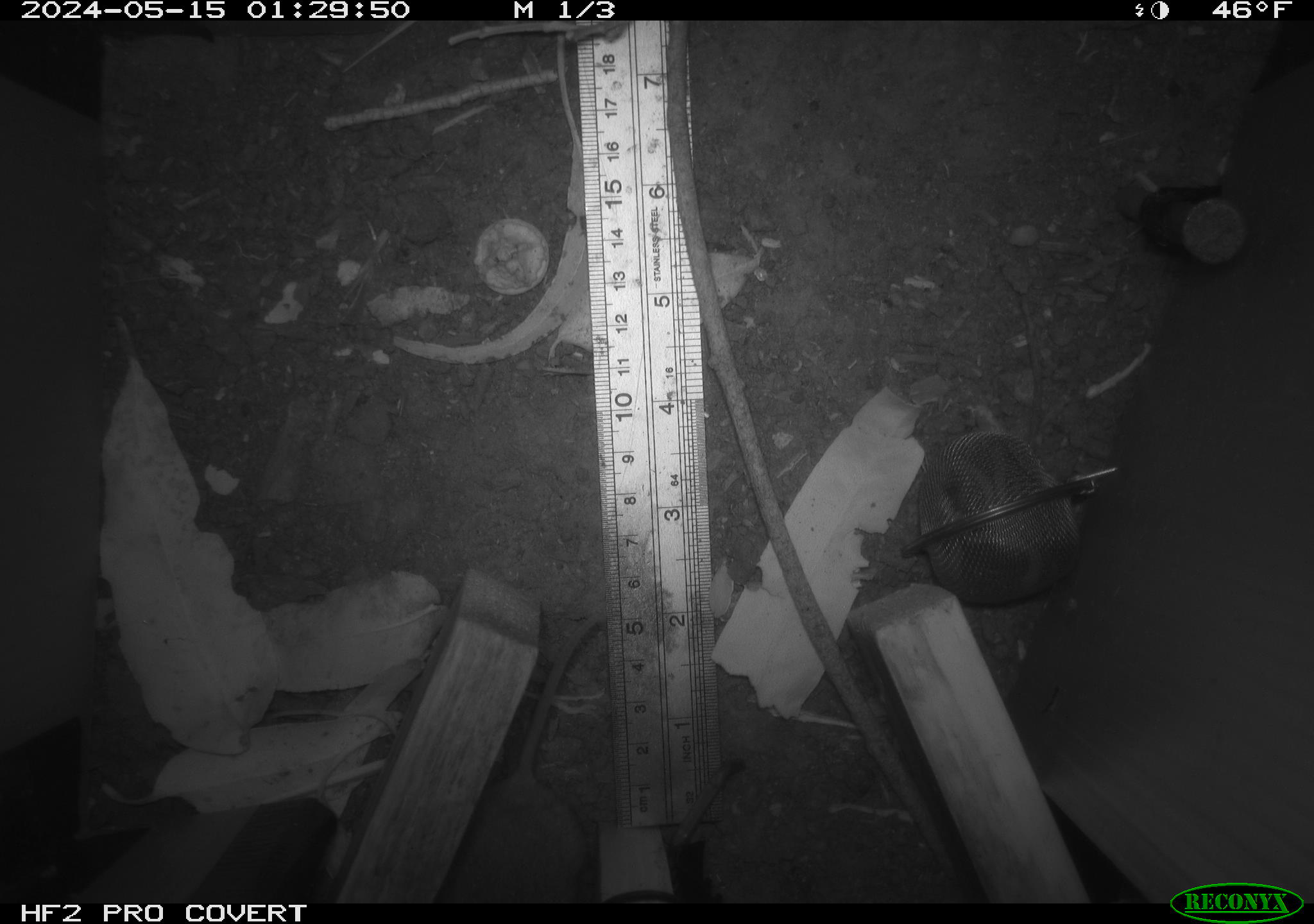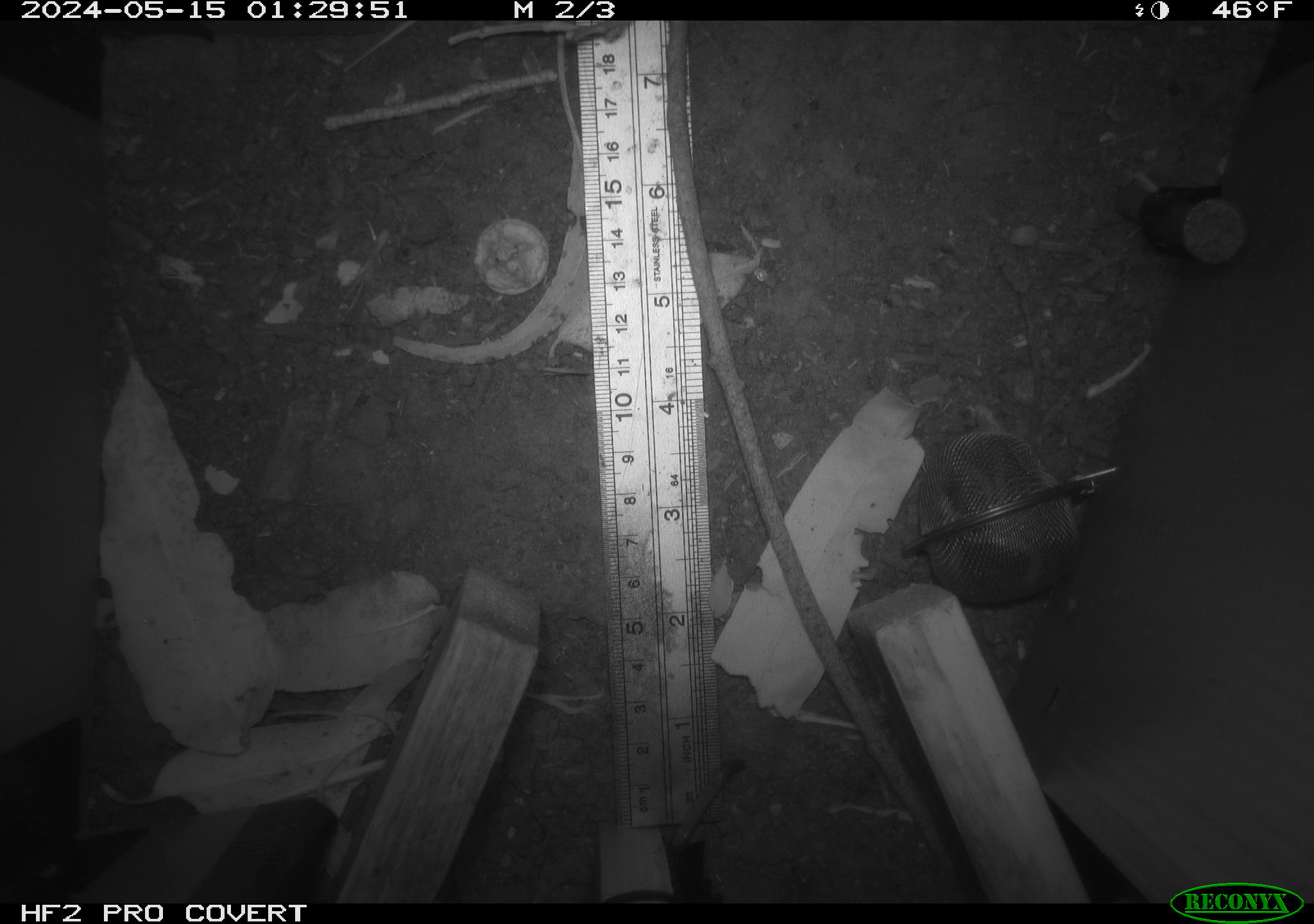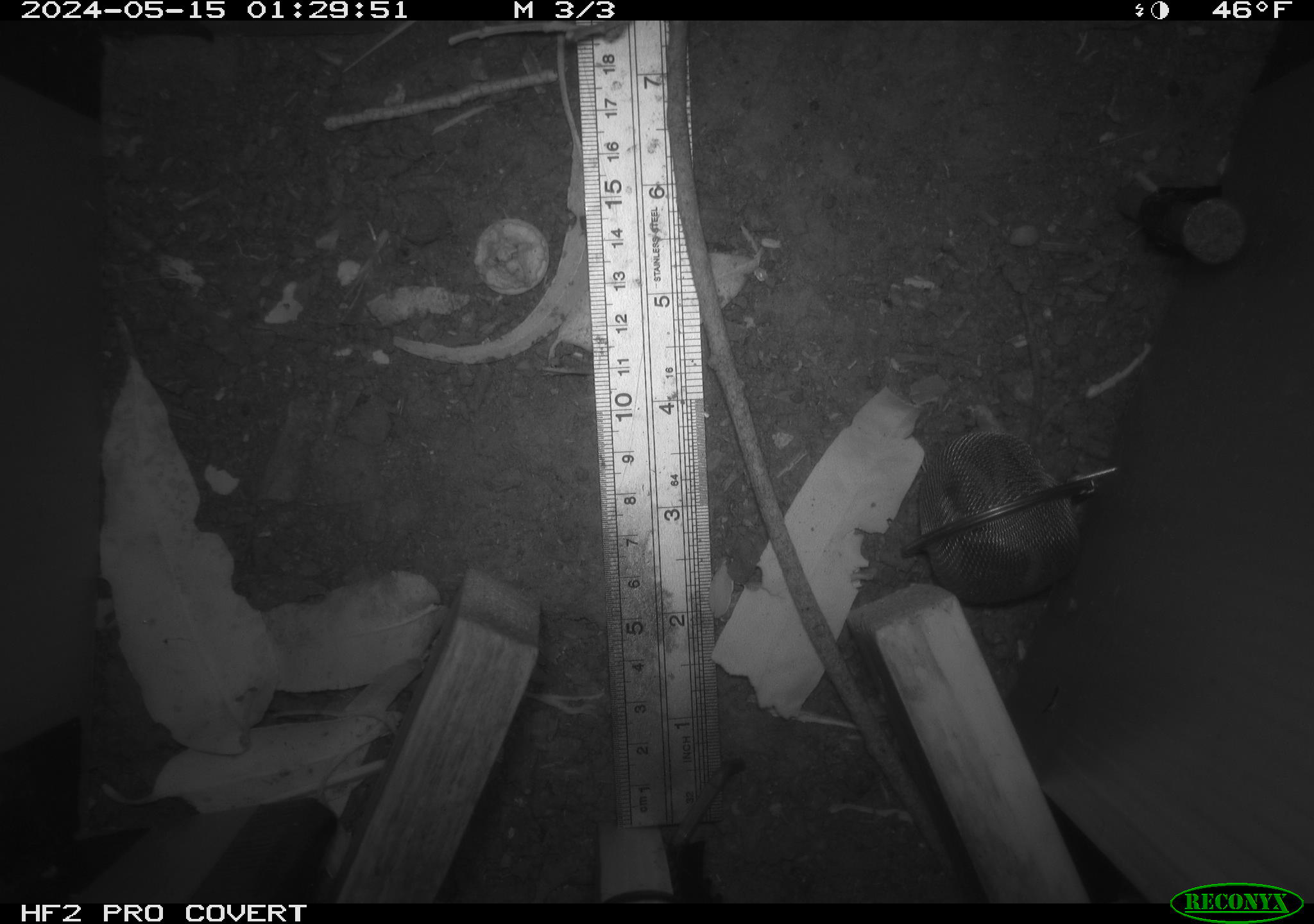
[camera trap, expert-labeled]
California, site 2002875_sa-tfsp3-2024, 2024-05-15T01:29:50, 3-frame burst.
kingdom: Animalia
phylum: Chordata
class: Mammalia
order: Rodentia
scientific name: Rodentia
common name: rodent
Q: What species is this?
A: Rodent (Rodentia).